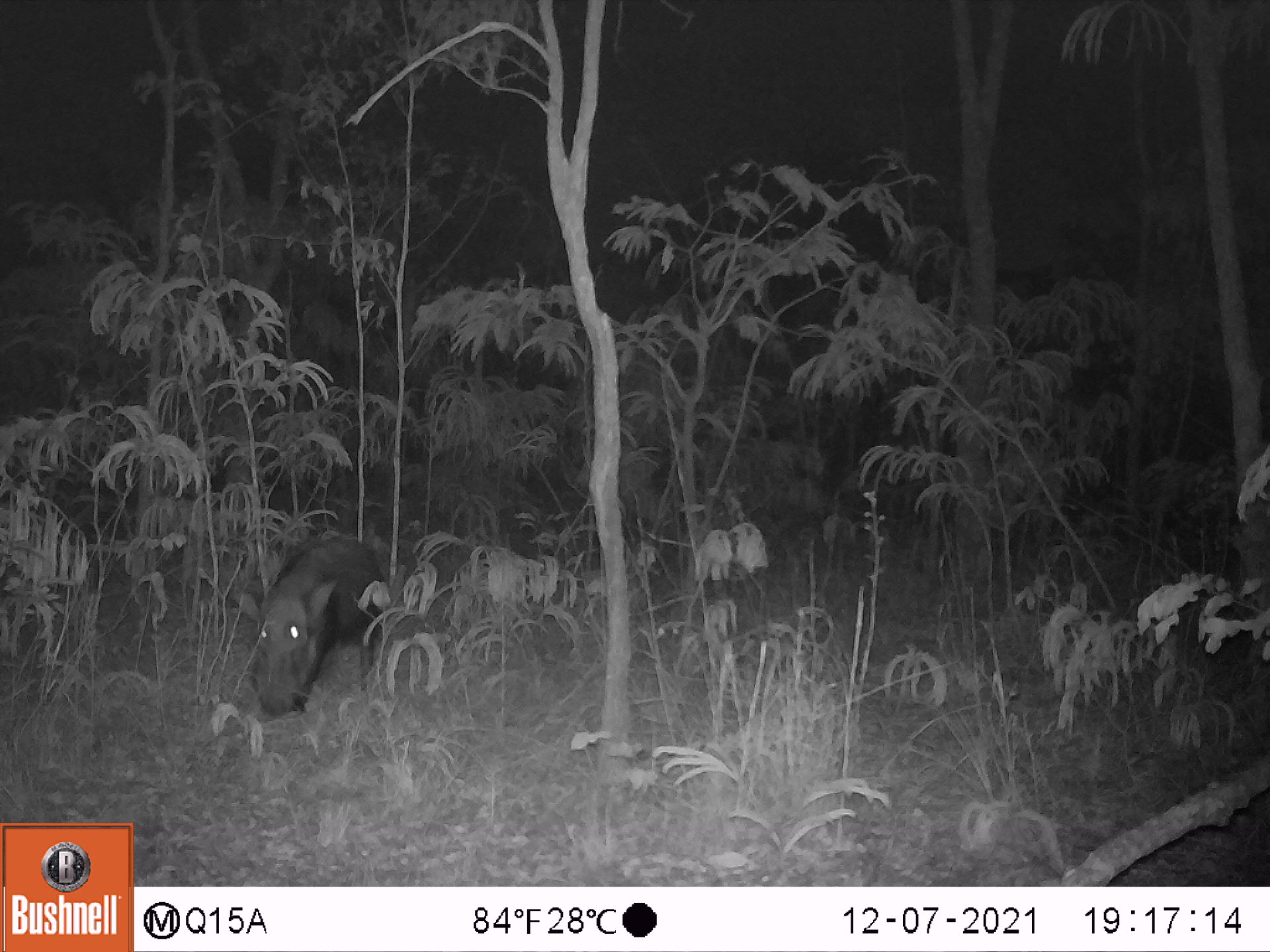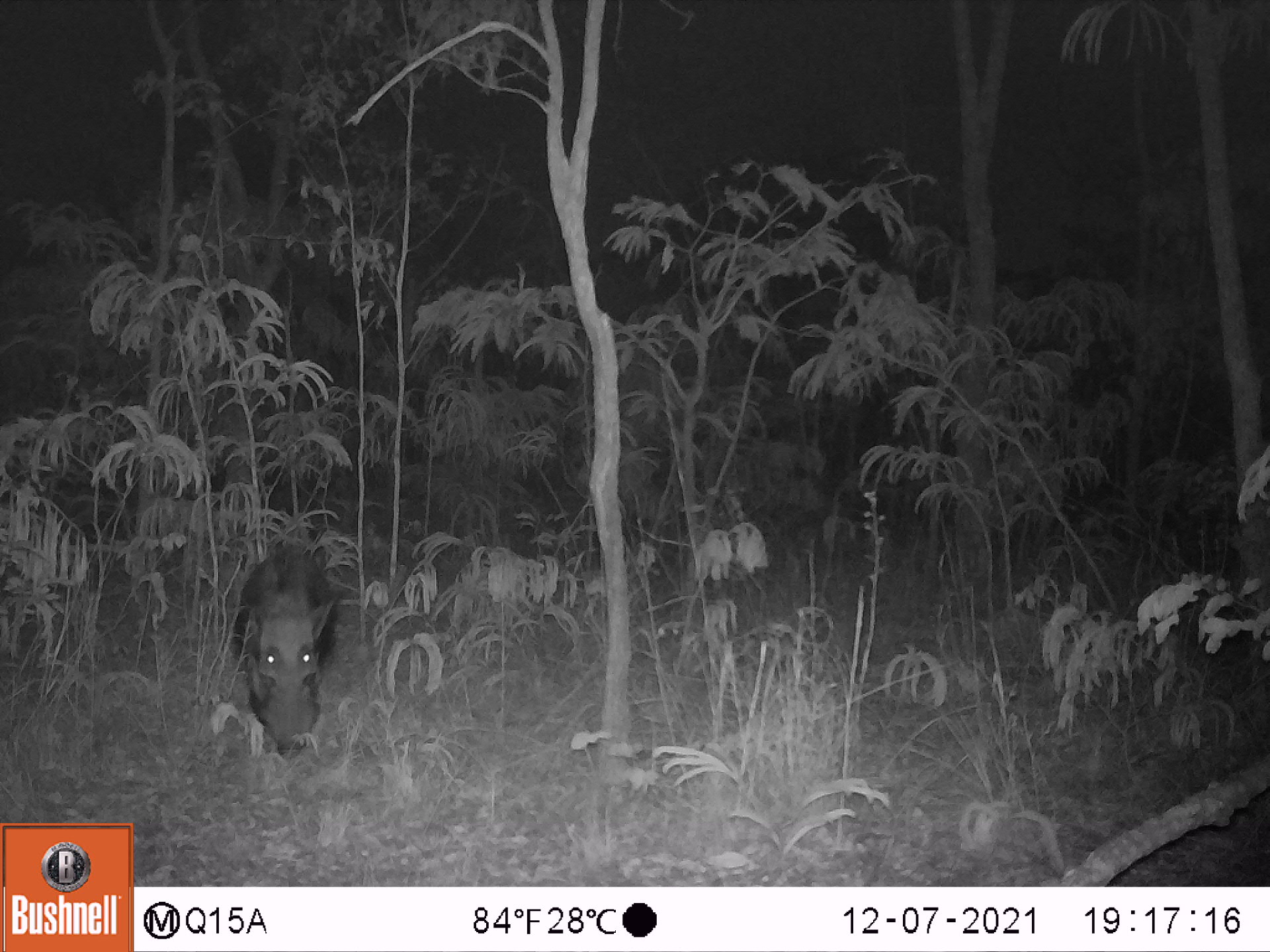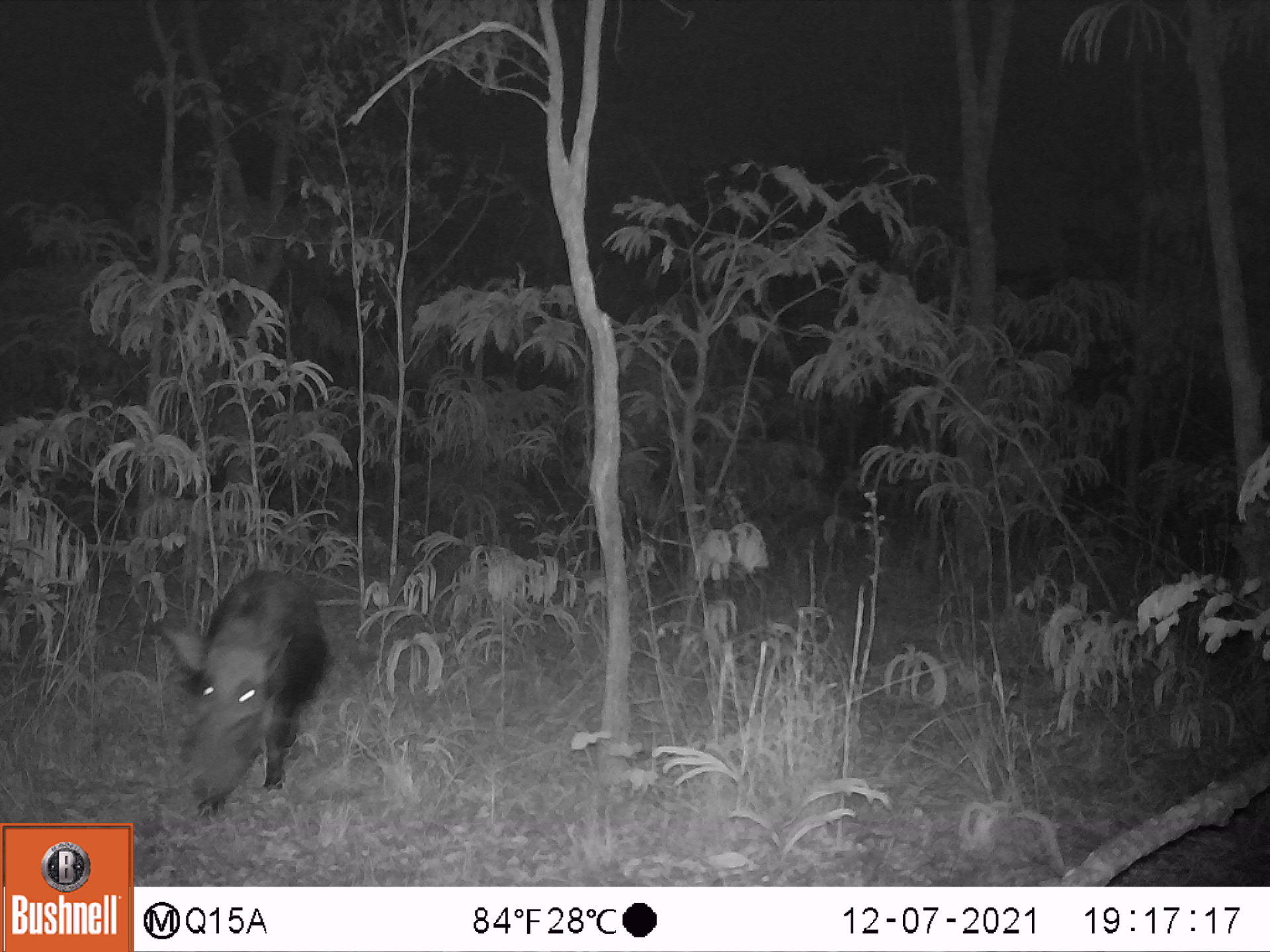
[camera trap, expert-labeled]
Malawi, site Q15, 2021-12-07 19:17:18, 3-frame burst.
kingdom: Animalia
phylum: Chordata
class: Mammalia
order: Artiodactyla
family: Suidae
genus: Potamochoerus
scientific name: Potamochoerus larvatus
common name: bushpig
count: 1